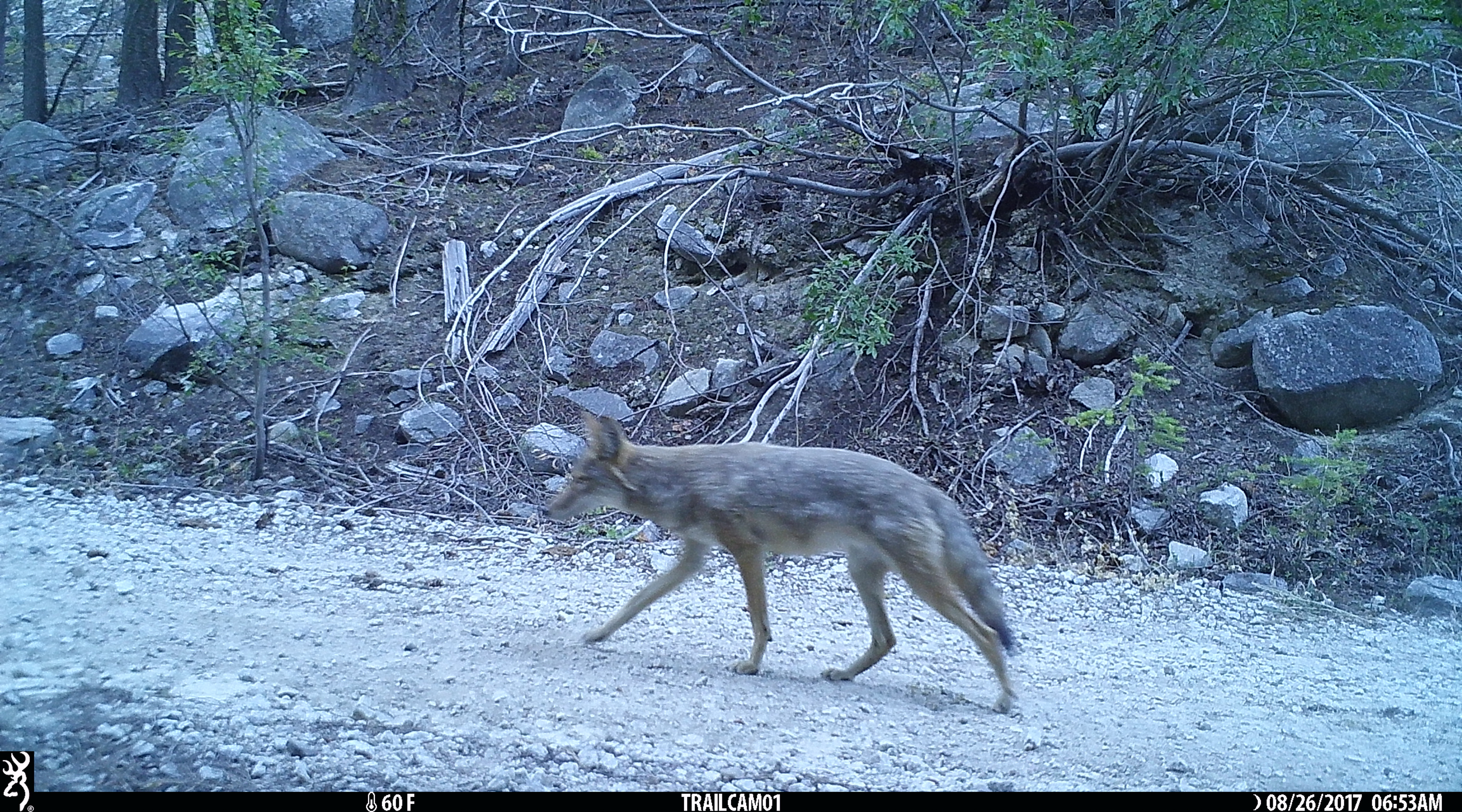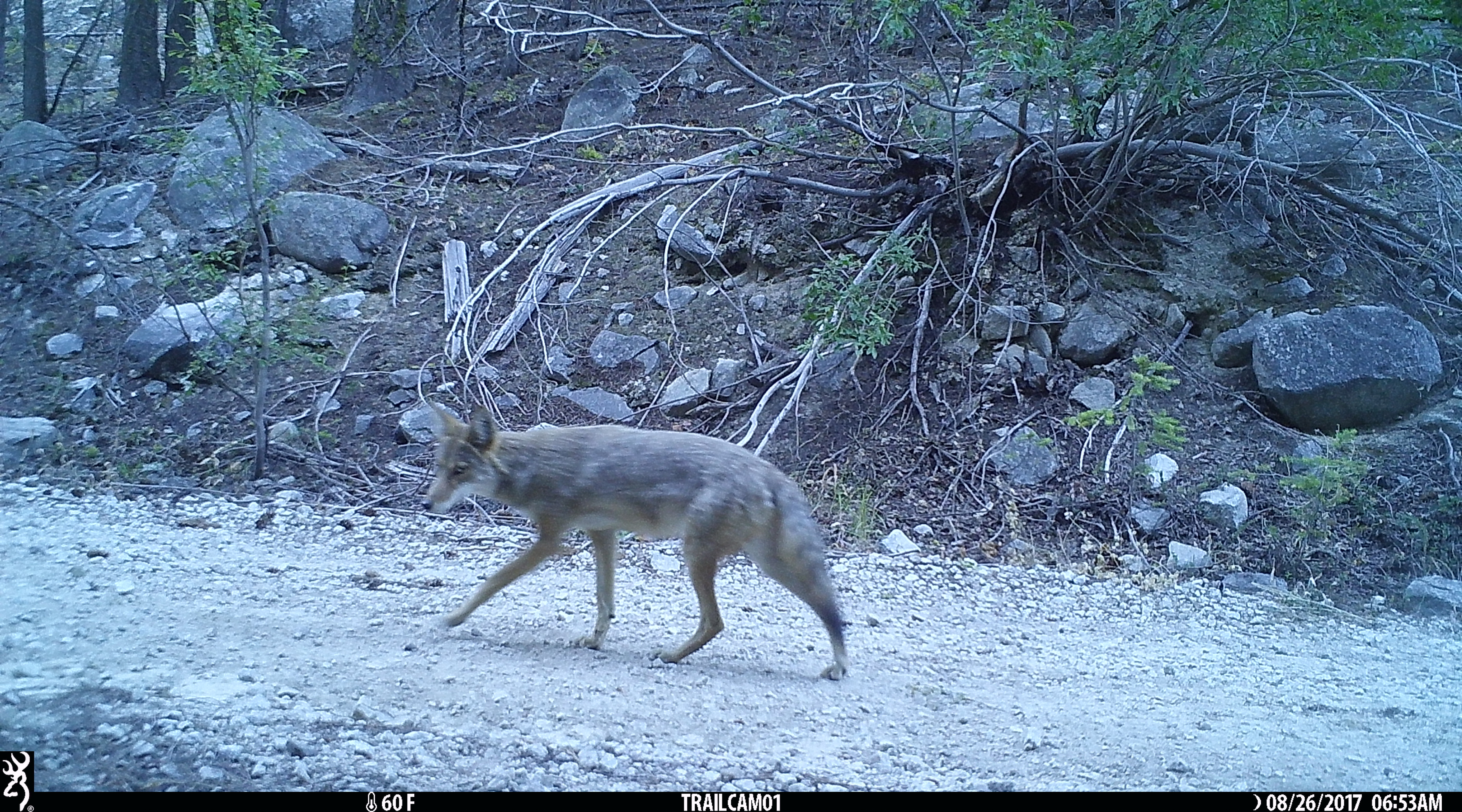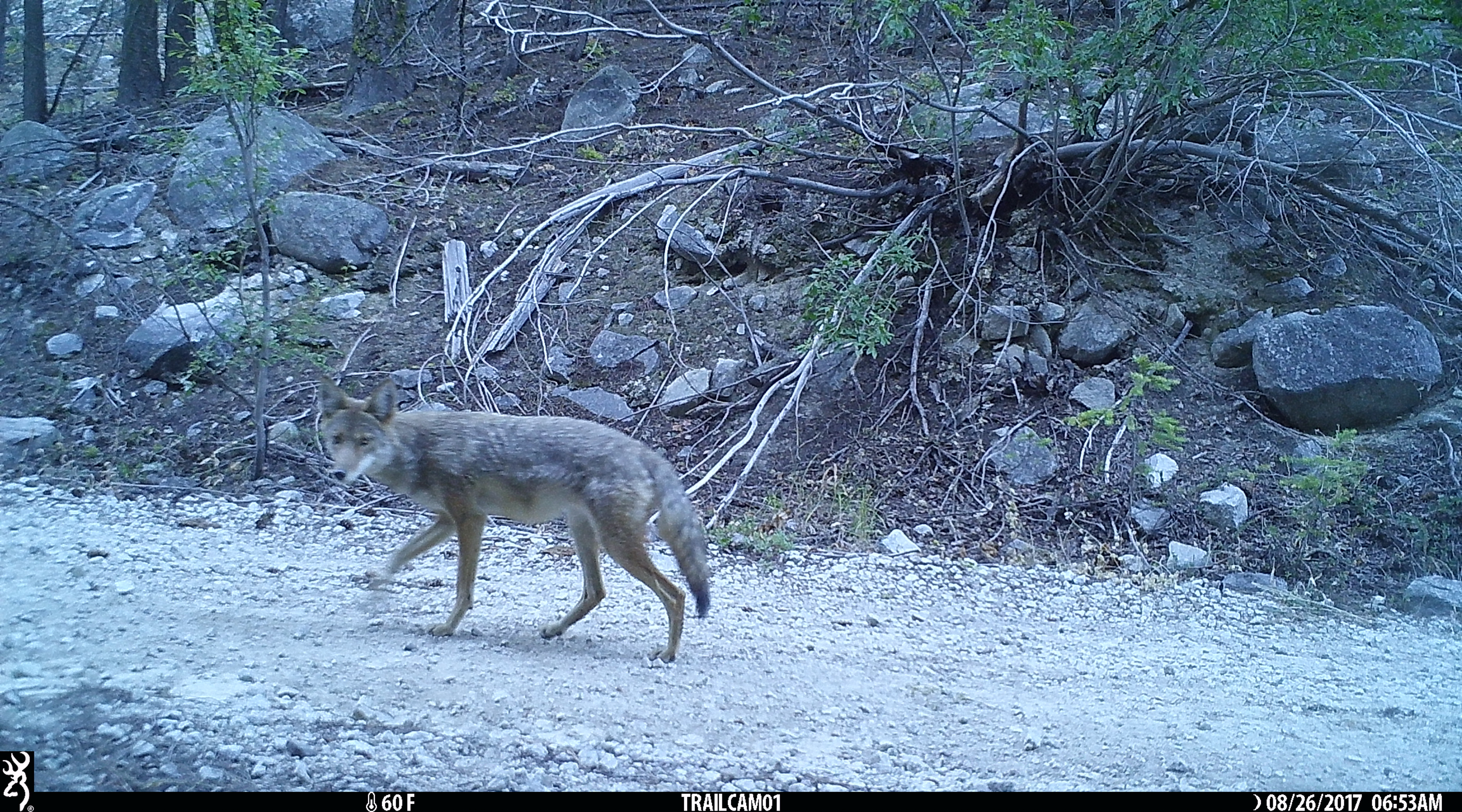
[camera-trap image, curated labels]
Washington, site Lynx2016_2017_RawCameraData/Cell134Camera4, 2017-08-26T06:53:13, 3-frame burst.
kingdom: Animalia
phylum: Chordata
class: Mammalia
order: Carnivora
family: Canidae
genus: Canis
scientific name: Canis latrans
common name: coyote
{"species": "Canis latrans (coyote)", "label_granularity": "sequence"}